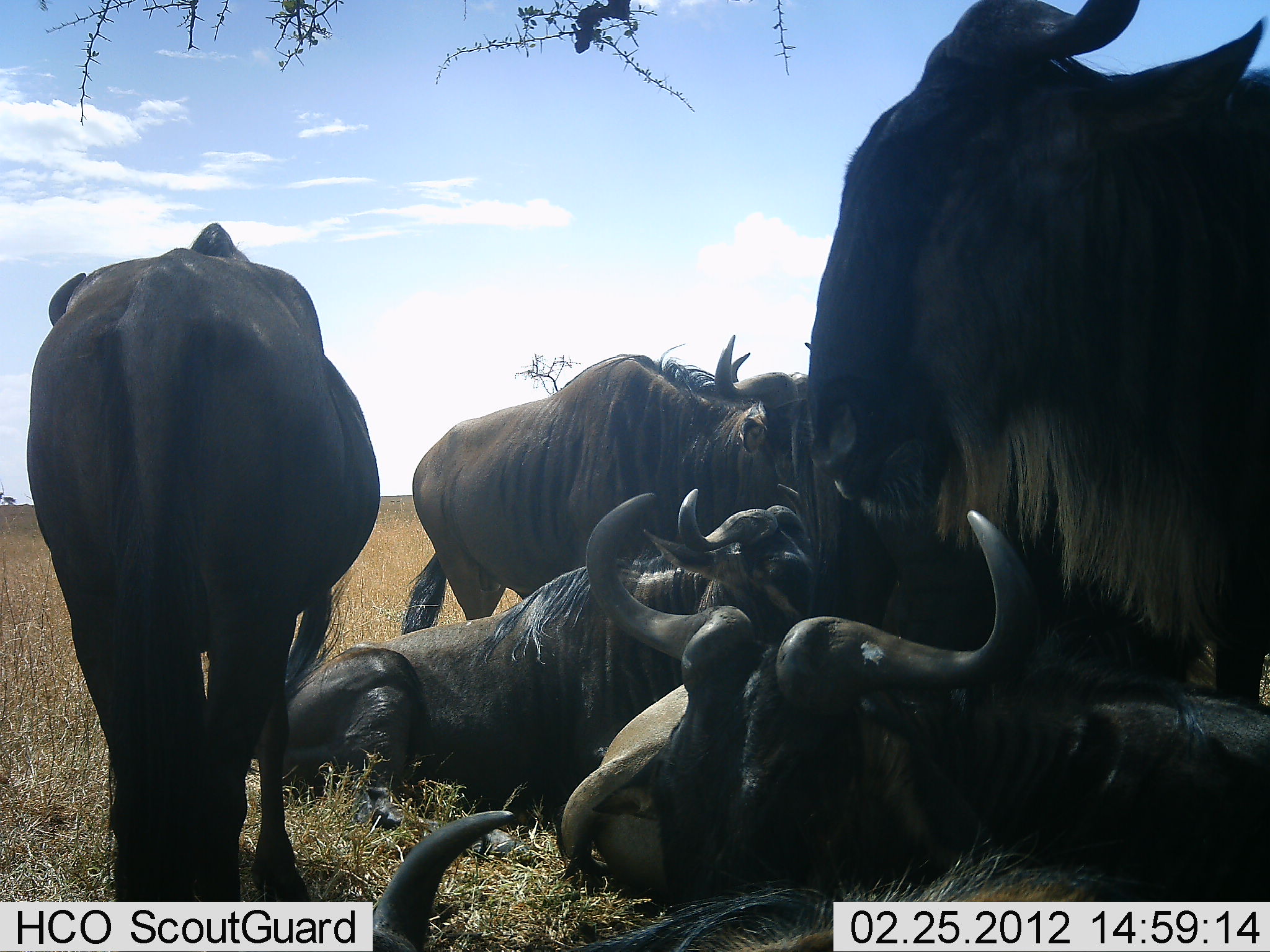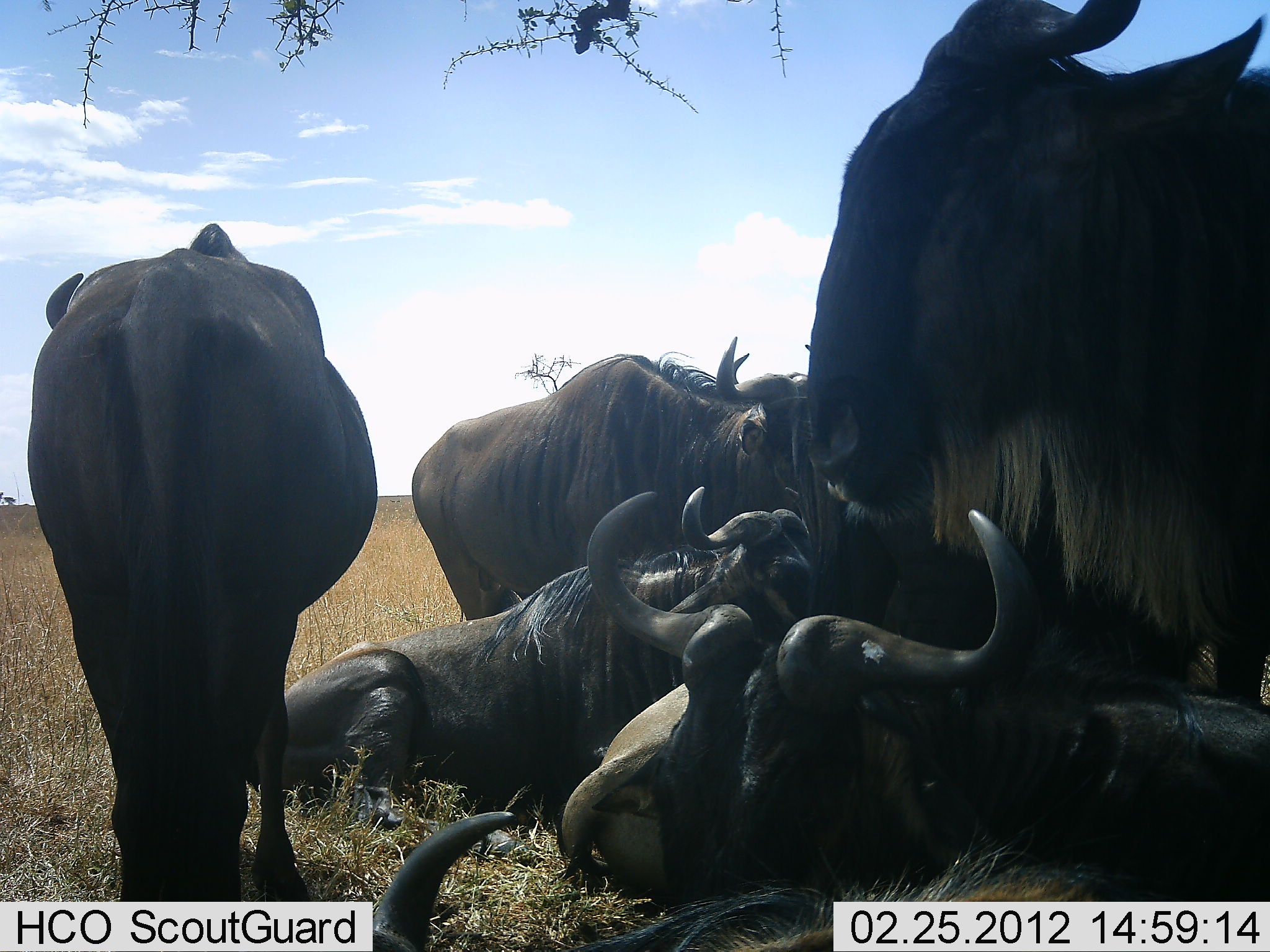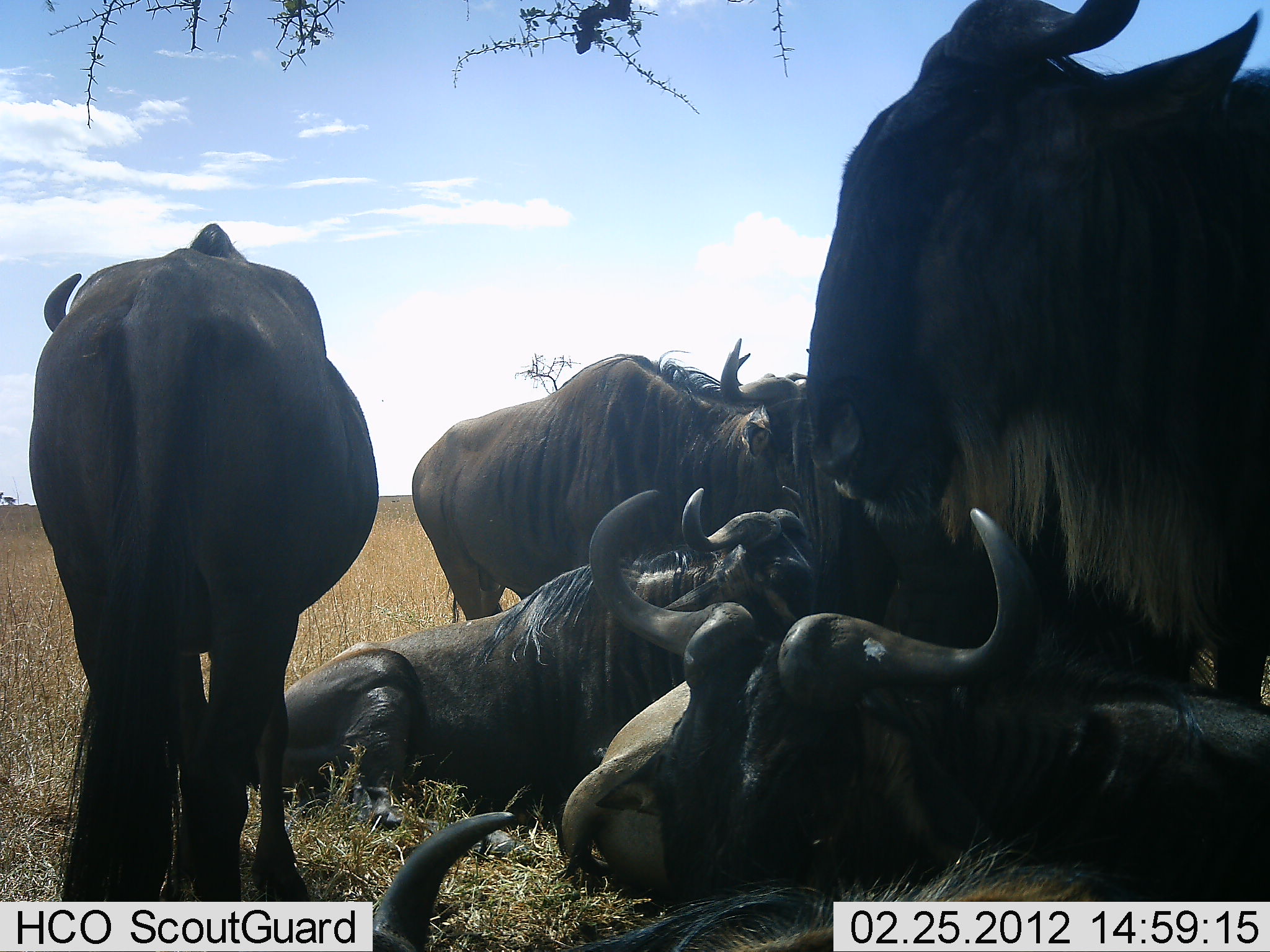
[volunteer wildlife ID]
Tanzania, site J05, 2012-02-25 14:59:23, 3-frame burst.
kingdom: Animalia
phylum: Chordata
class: Mammalia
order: Artiodactyla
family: Bovidae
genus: Connochaetes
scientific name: Connochaetes taurinus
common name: blue wildebeest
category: wildebeest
Wildebeest (blue wildebeest) (Connochaetes taurinus), count 6. Behavior (volunteer vote fractions): standing 72%, resting 100%, moving 0%, interacting 0%. Young present (vote fraction): 3%. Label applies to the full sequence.